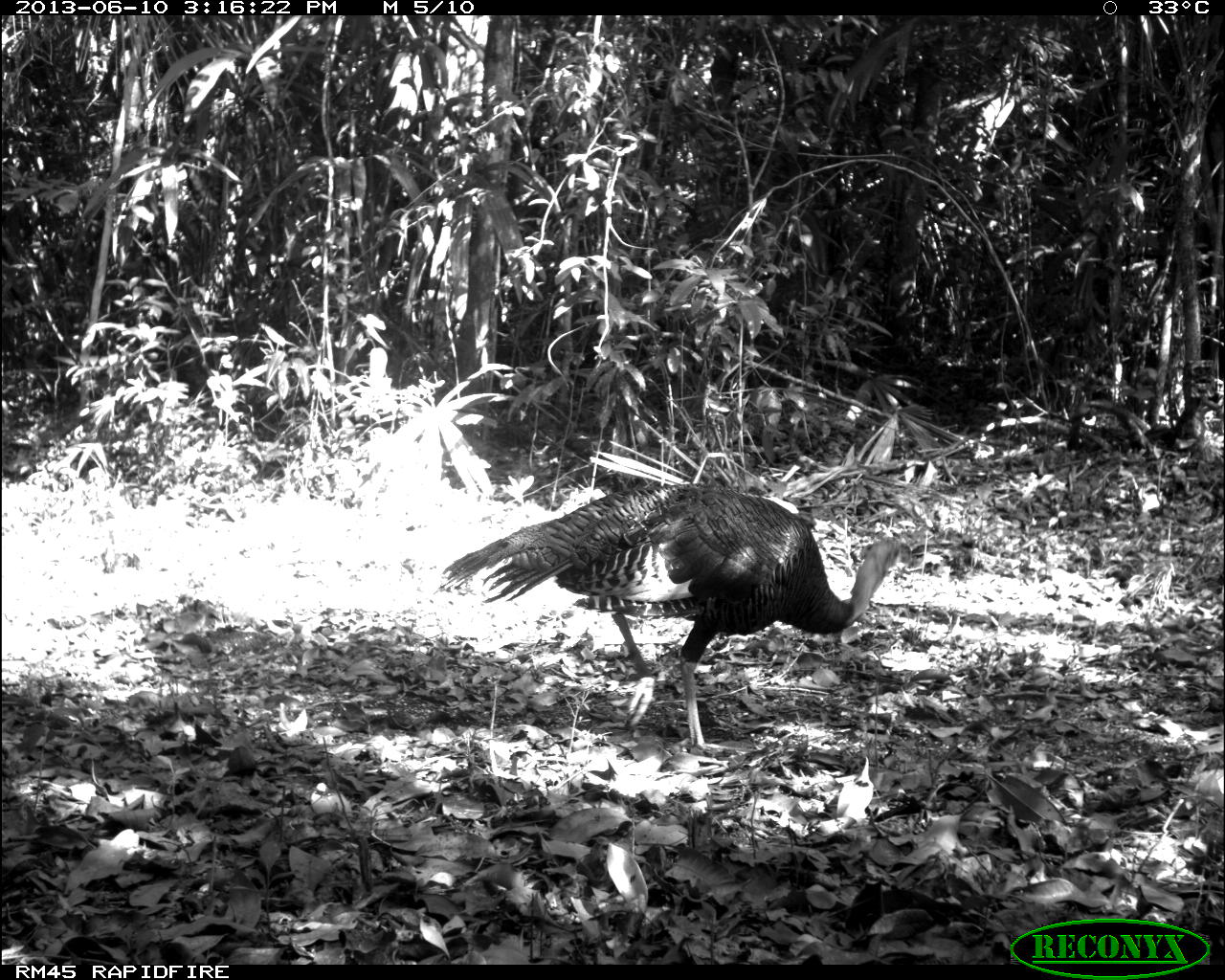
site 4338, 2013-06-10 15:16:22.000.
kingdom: Animalia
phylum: Chordata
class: Aves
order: Galliformes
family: Phasianidae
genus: Meleagris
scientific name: Meleagris ocellata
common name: ocellated turkey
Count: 1.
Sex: male.